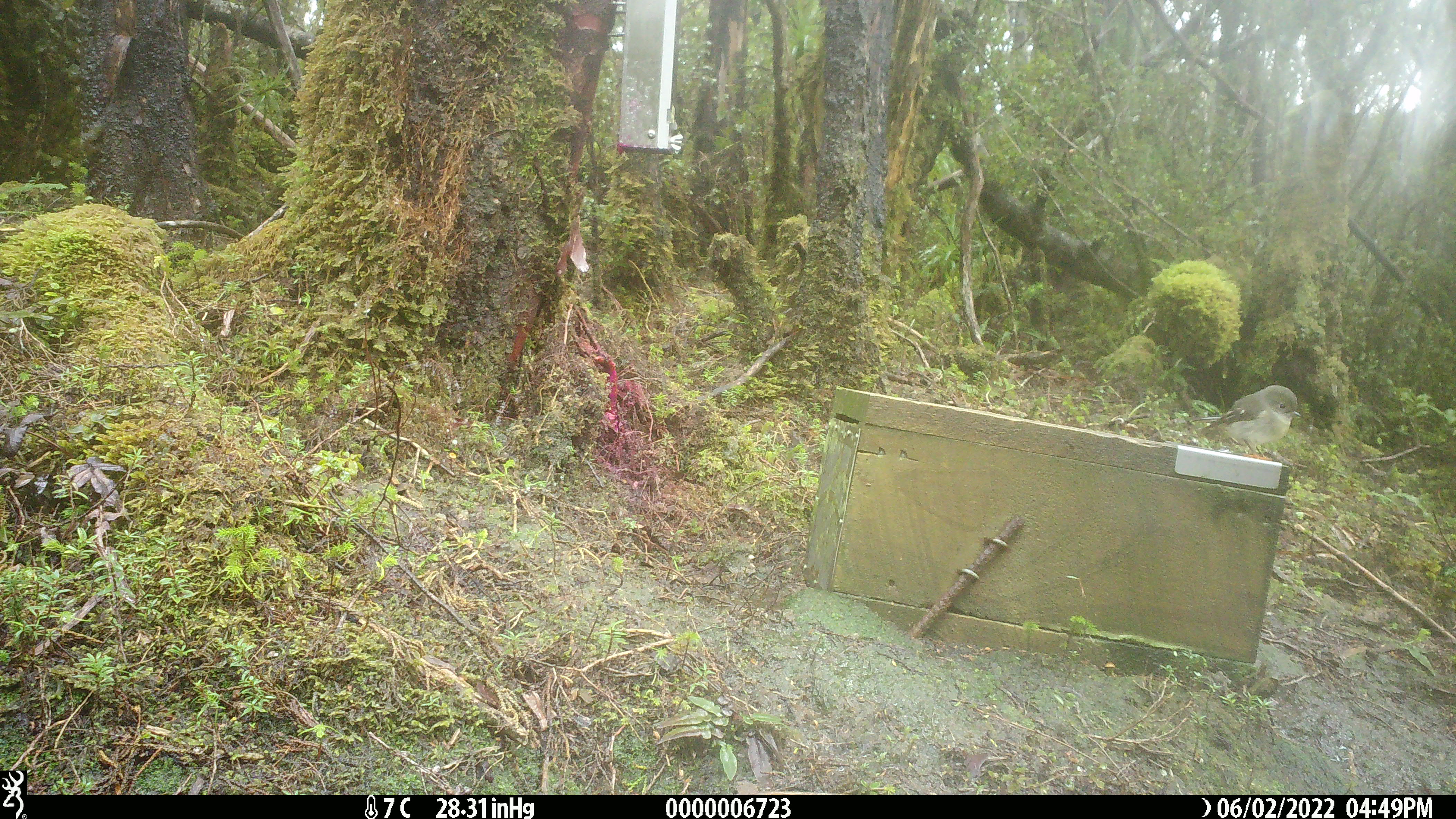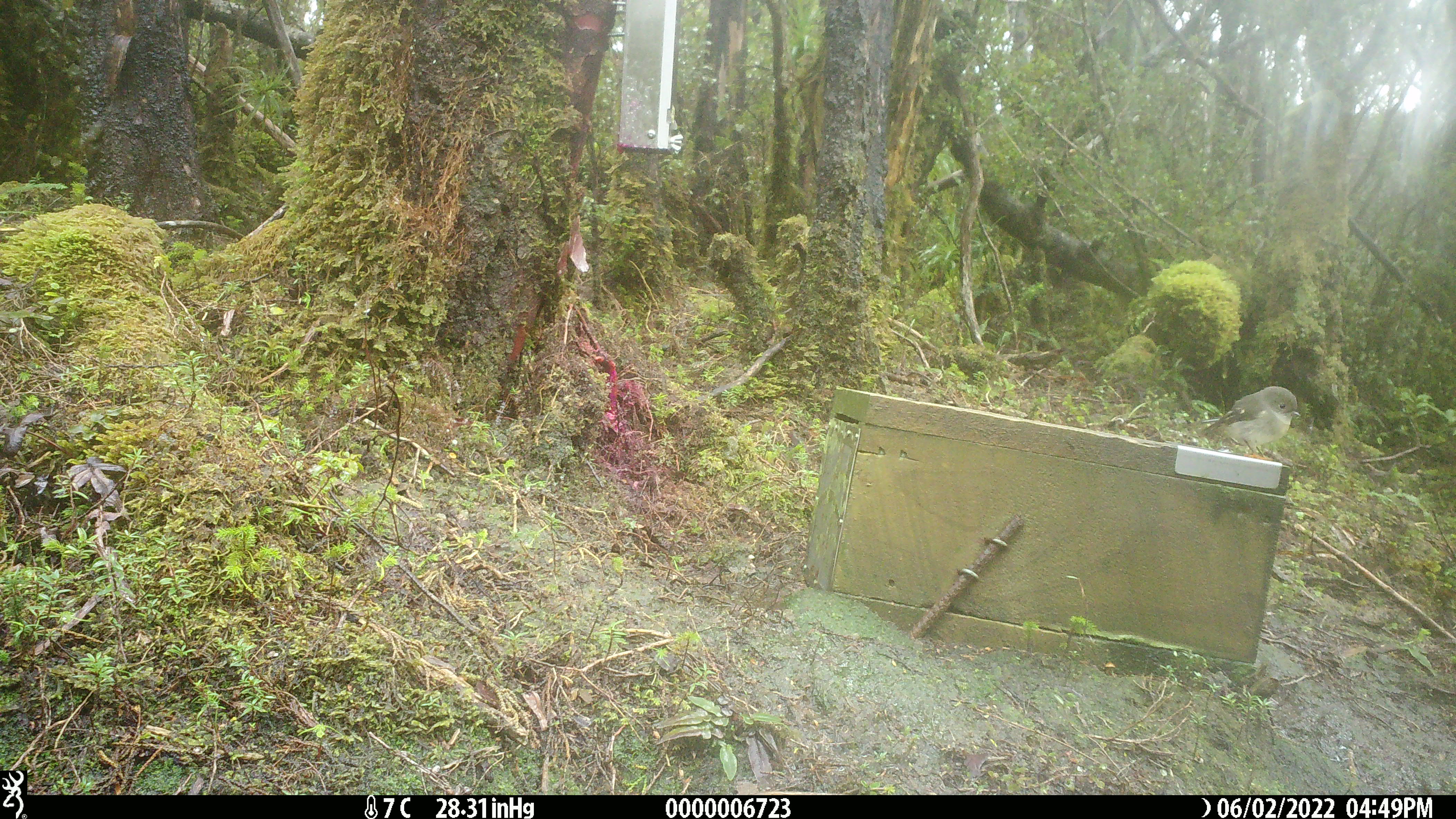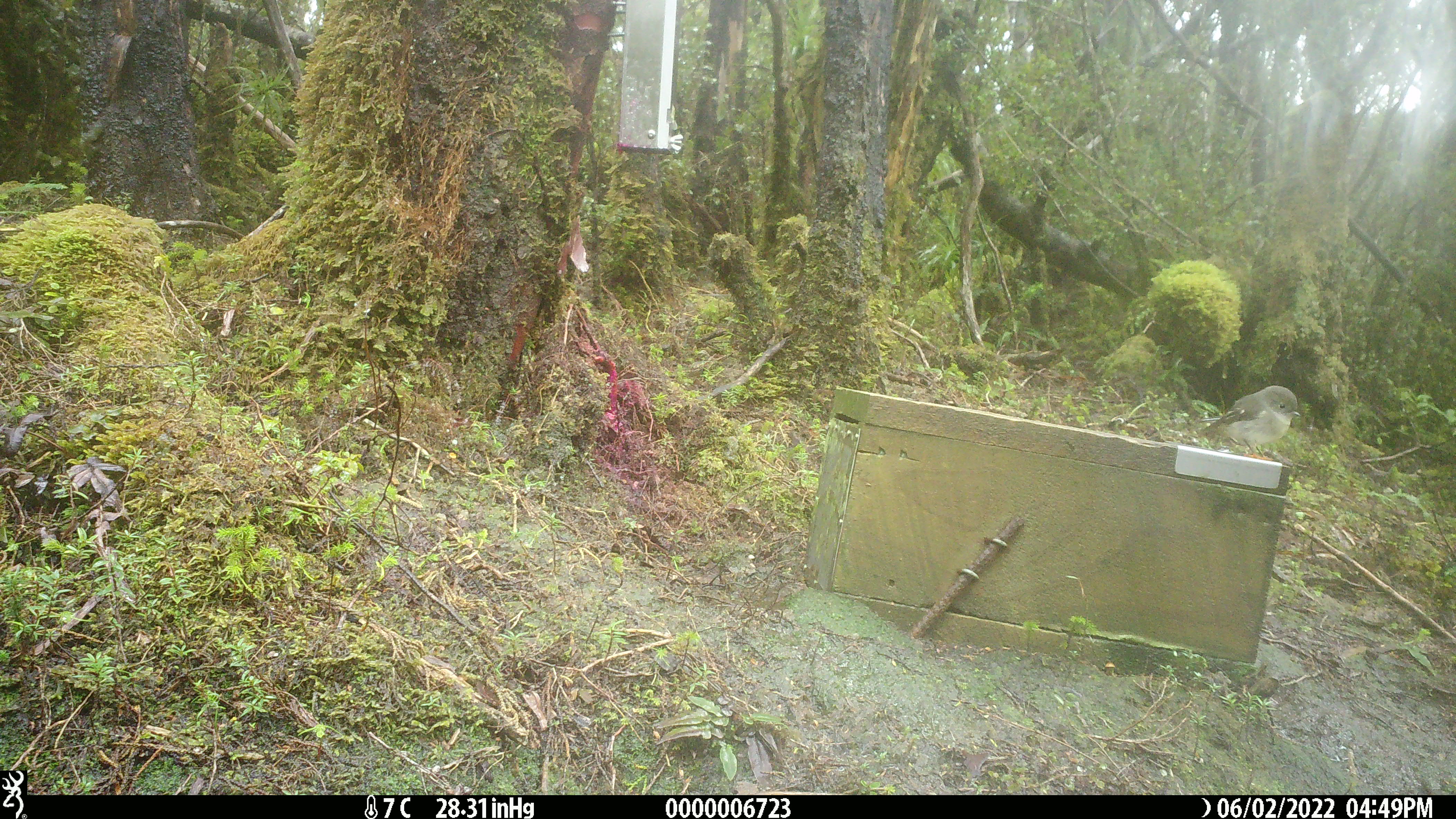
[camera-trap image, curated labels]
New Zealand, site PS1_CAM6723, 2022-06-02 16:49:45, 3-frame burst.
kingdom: Animalia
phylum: Chordata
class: Aves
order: Passeriformes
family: Petroicidae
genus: Petroica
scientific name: Petroica macrocephala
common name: tomtit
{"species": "tomtit (Petroica macrocephala)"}